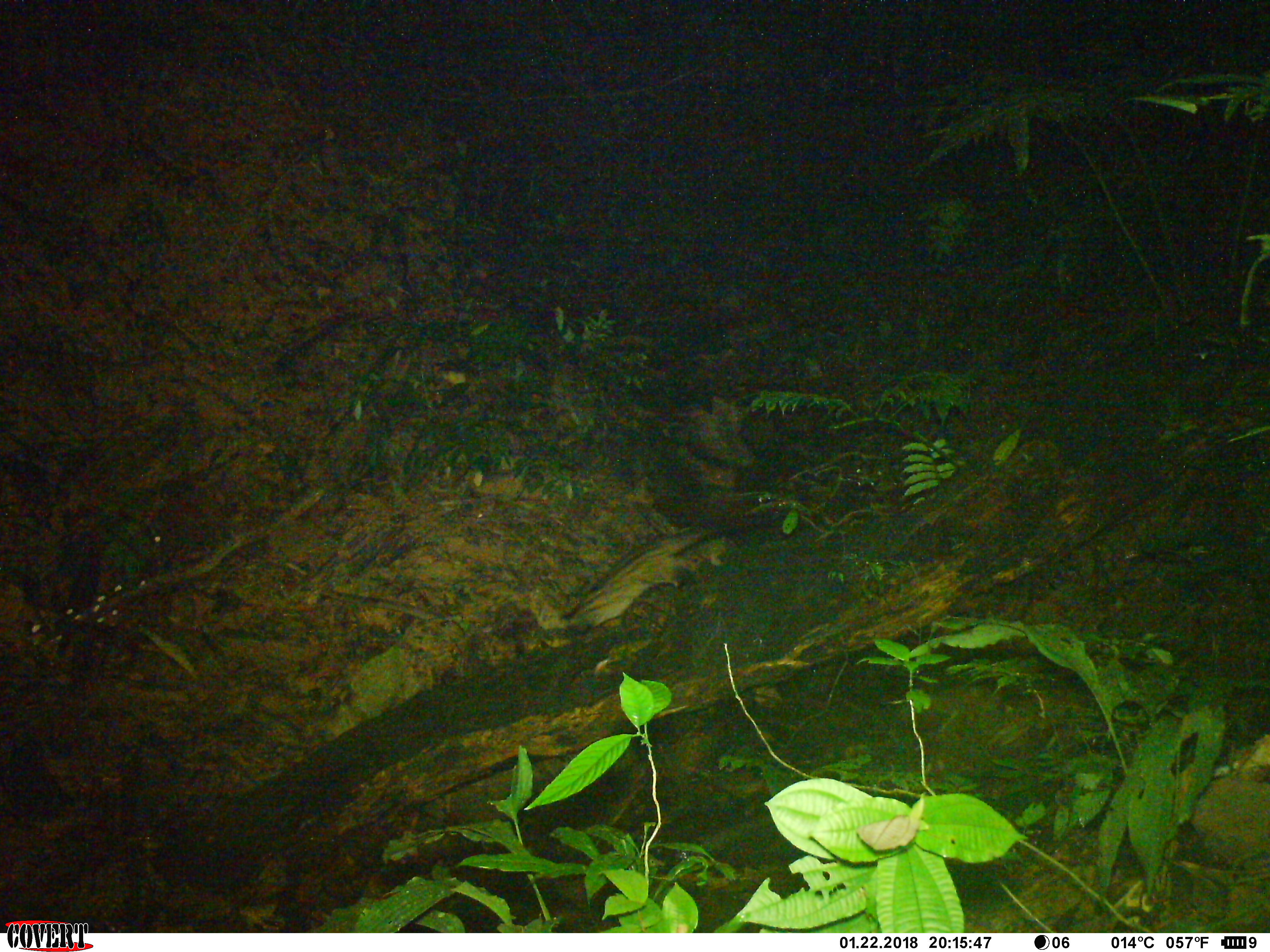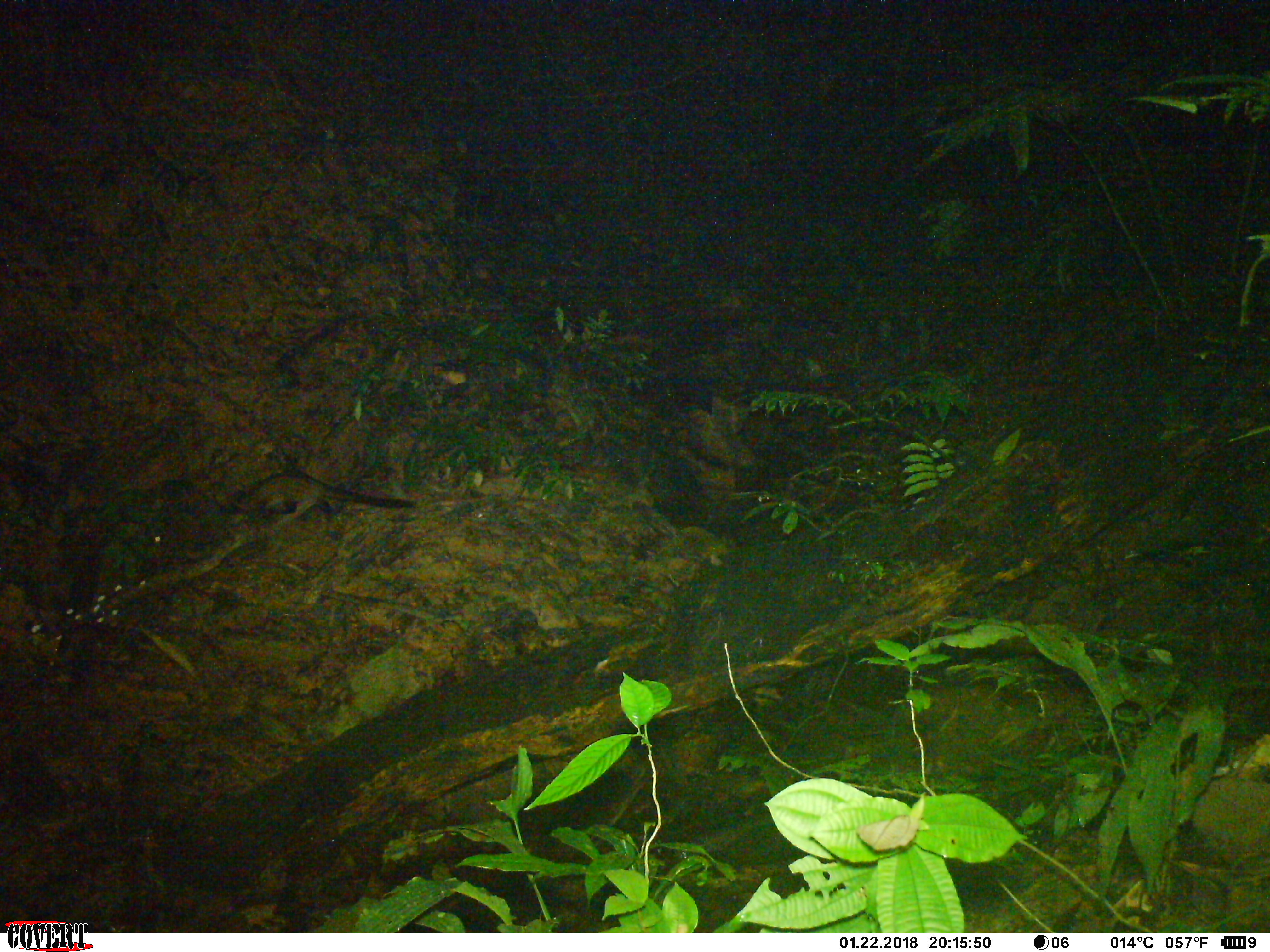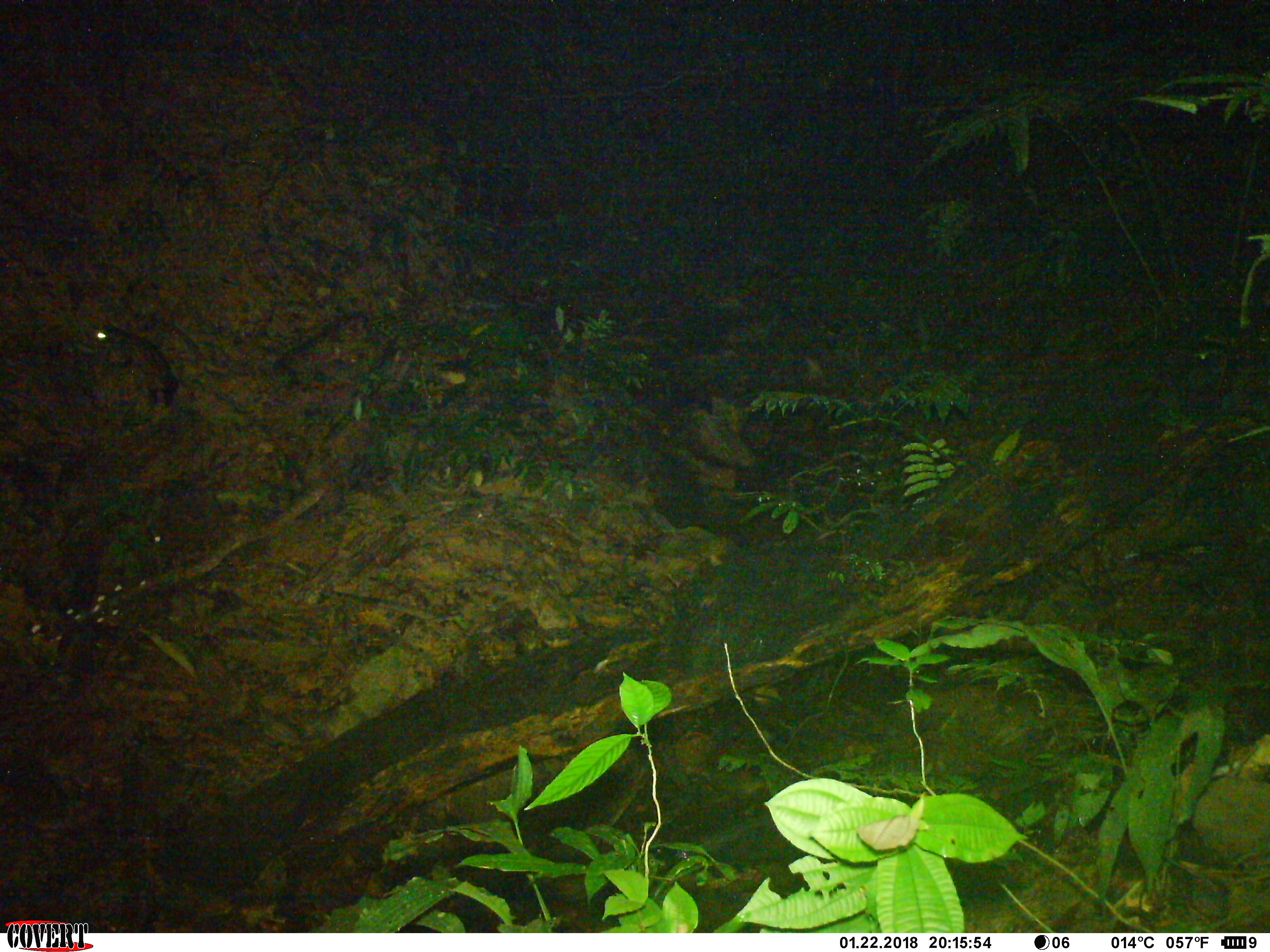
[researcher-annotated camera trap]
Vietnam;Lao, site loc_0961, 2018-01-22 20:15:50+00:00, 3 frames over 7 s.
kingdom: Animalia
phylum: Chordata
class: Mammalia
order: Carnivora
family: Viverridae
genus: Paradoxurus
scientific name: Paradoxurus hermaphroditus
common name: common palm civet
Common palm civet (Paradoxurus hermaphroditus). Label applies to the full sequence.